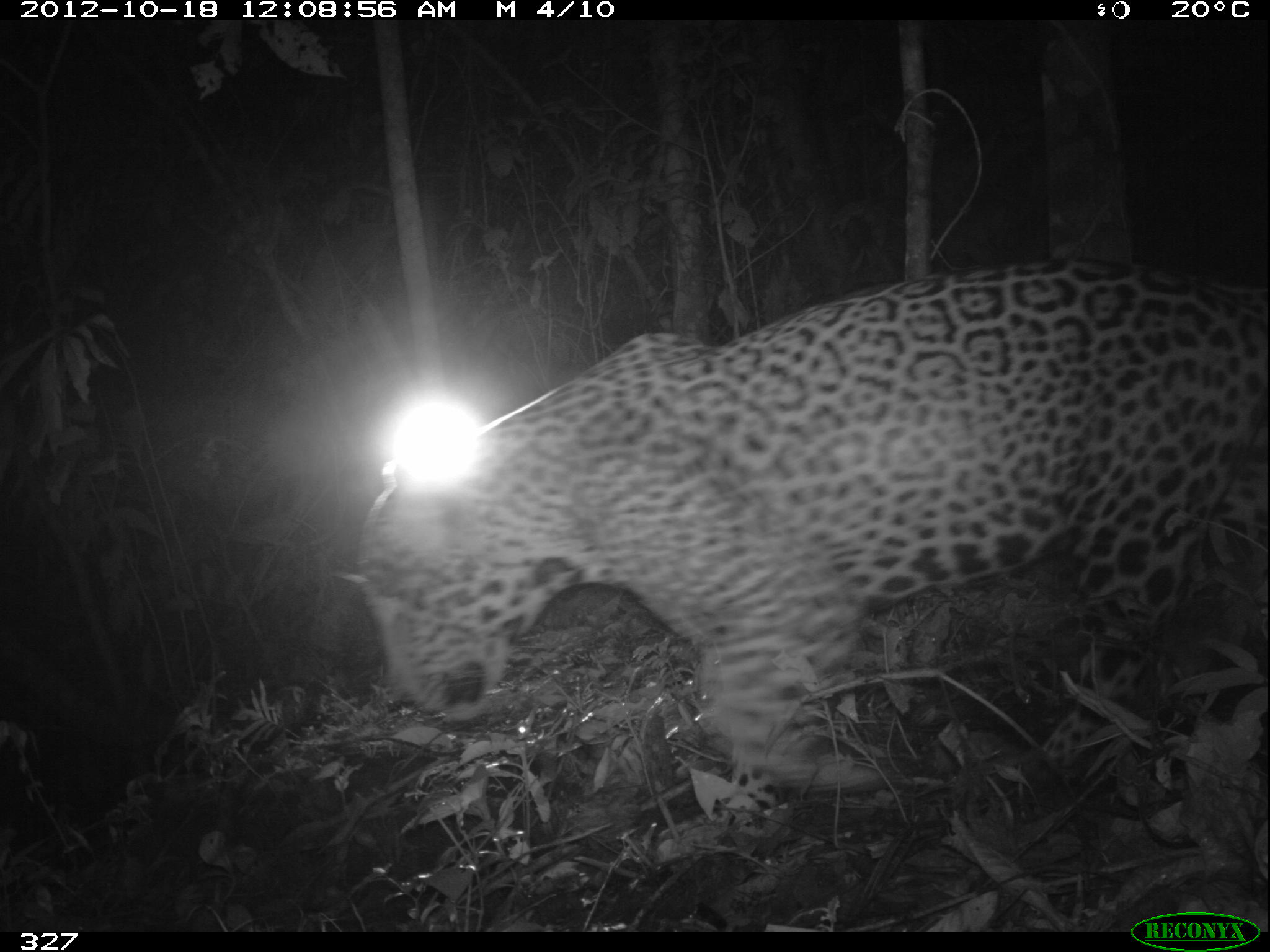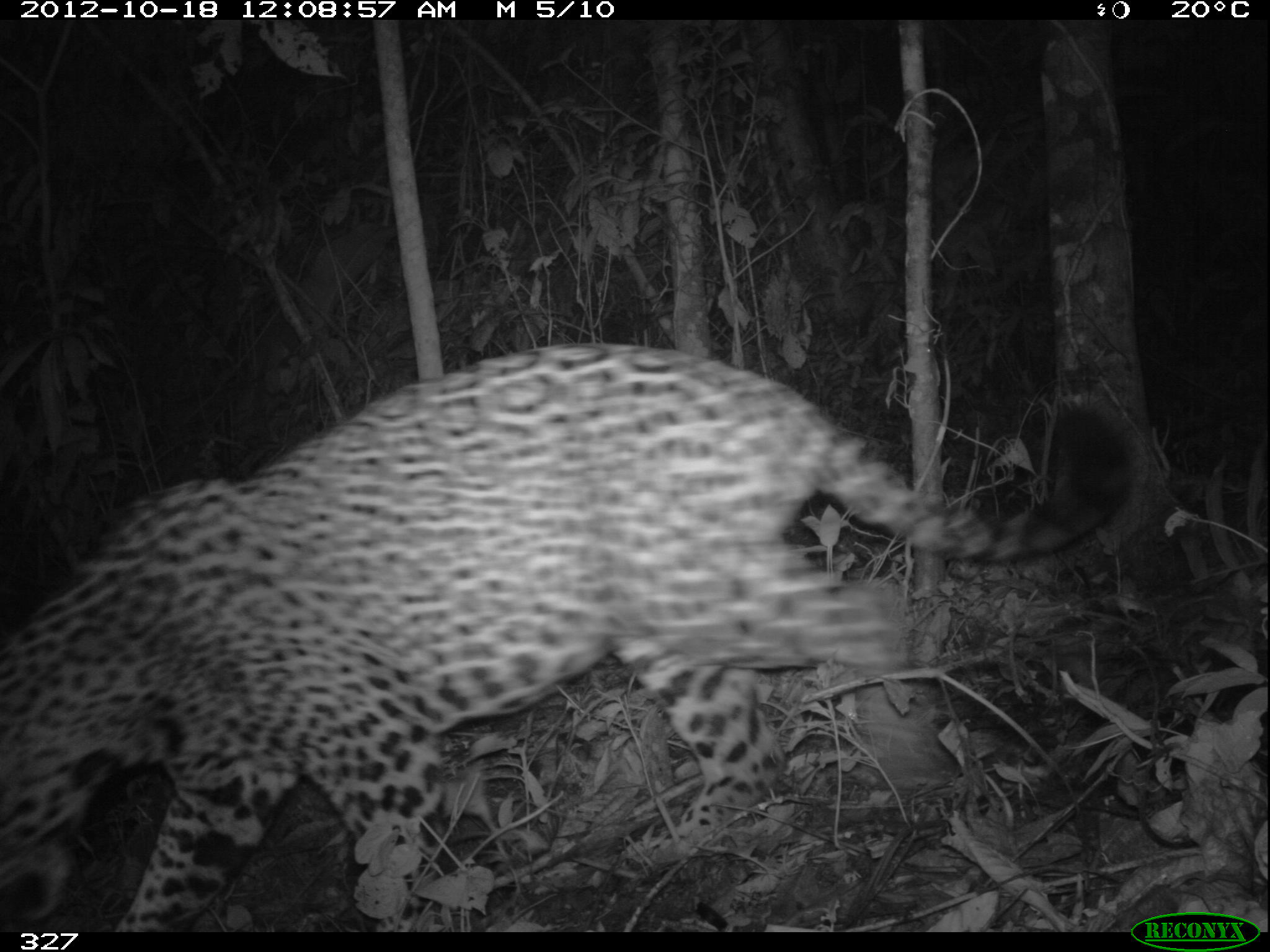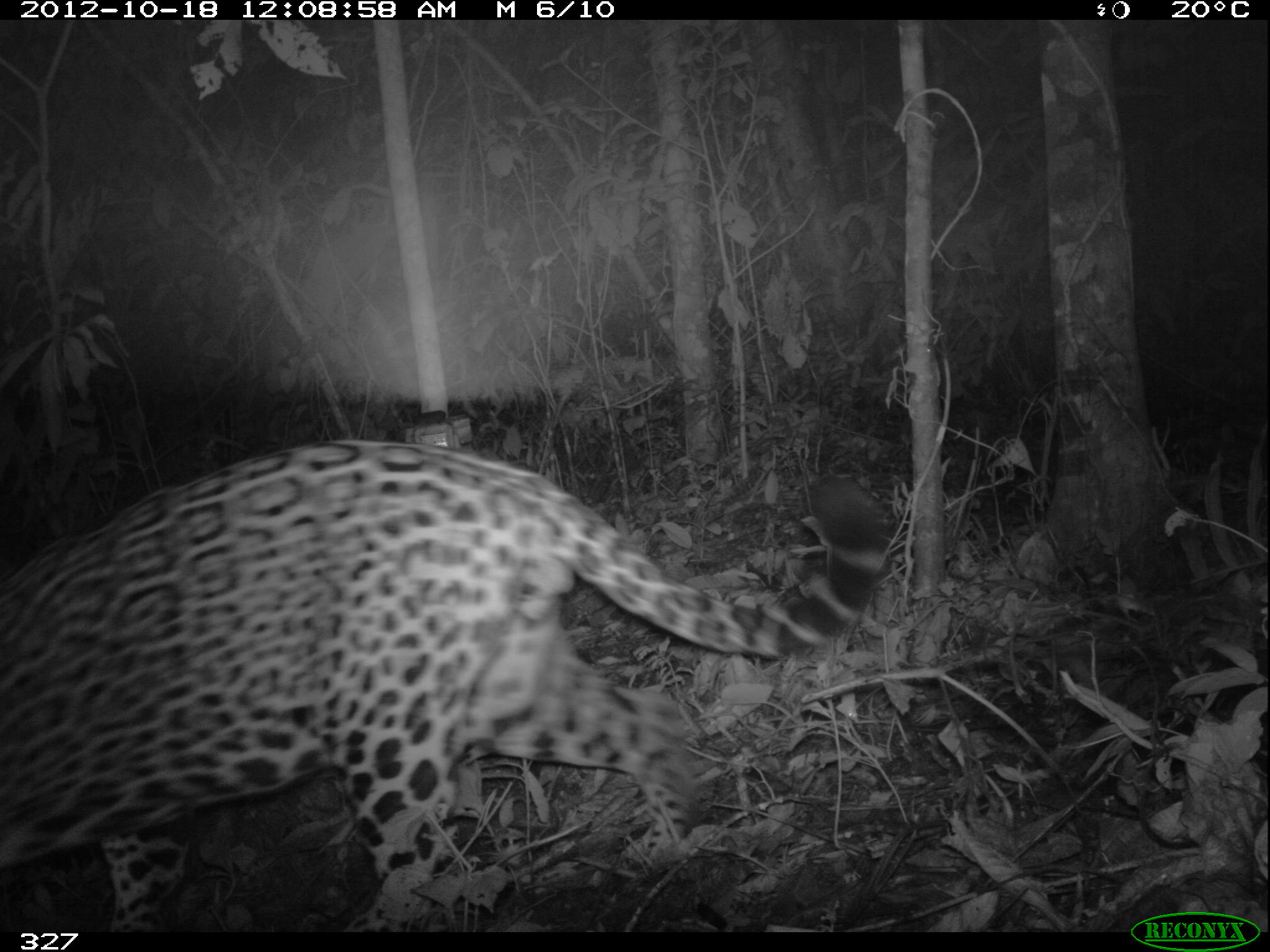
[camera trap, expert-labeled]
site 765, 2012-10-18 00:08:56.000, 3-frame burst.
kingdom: Animalia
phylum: Chordata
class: Mammalia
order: Carnivora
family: Felidae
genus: Panthera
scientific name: Panthera onca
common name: jaguar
Panthera onca (jaguar).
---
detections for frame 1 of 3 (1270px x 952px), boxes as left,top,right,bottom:
panthera onca: 353,253,1267,789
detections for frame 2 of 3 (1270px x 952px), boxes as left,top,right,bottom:
panthera onca: 0,339,1134,932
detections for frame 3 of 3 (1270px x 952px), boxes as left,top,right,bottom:
panthera onca: 0,436,891,926